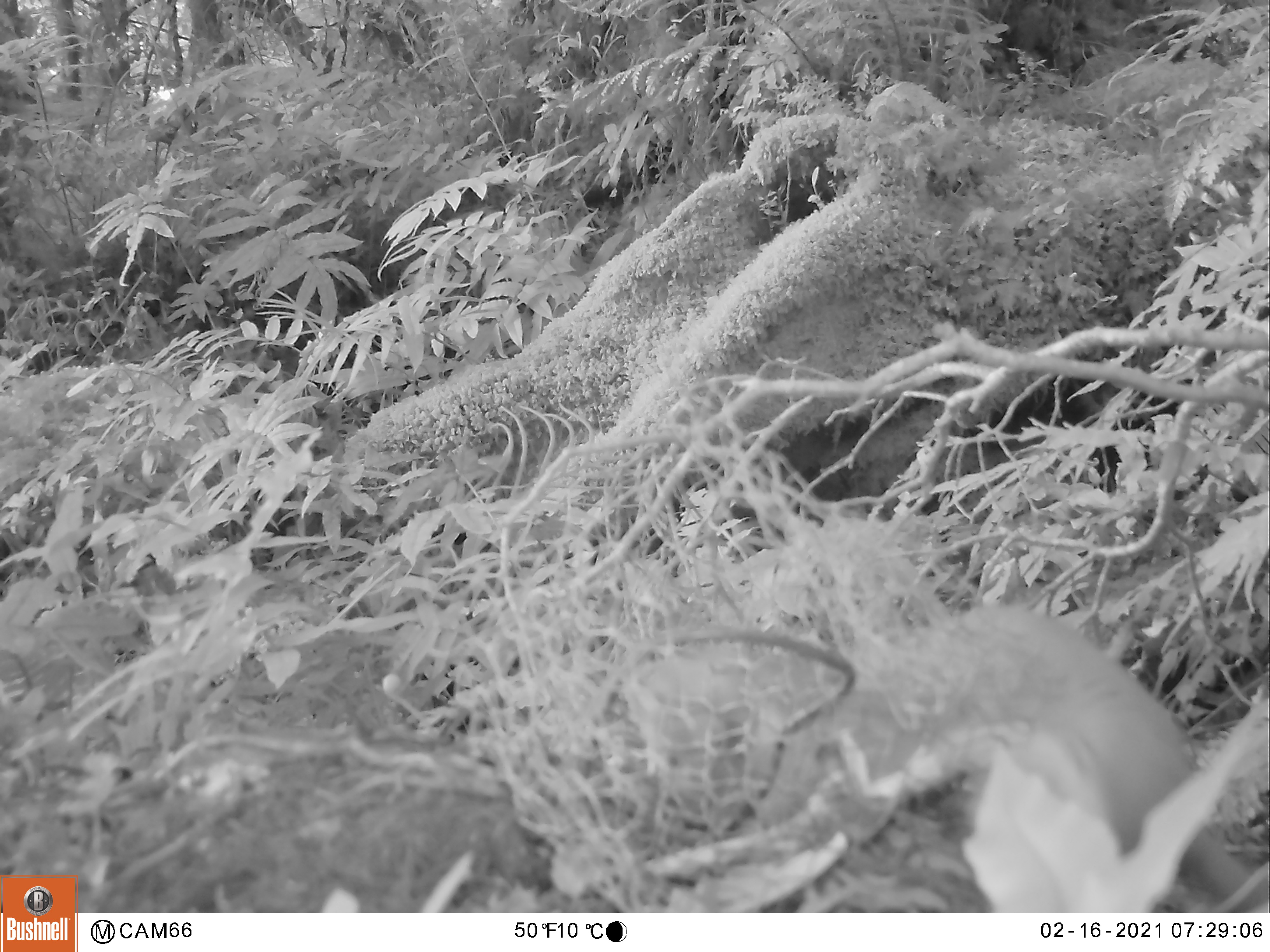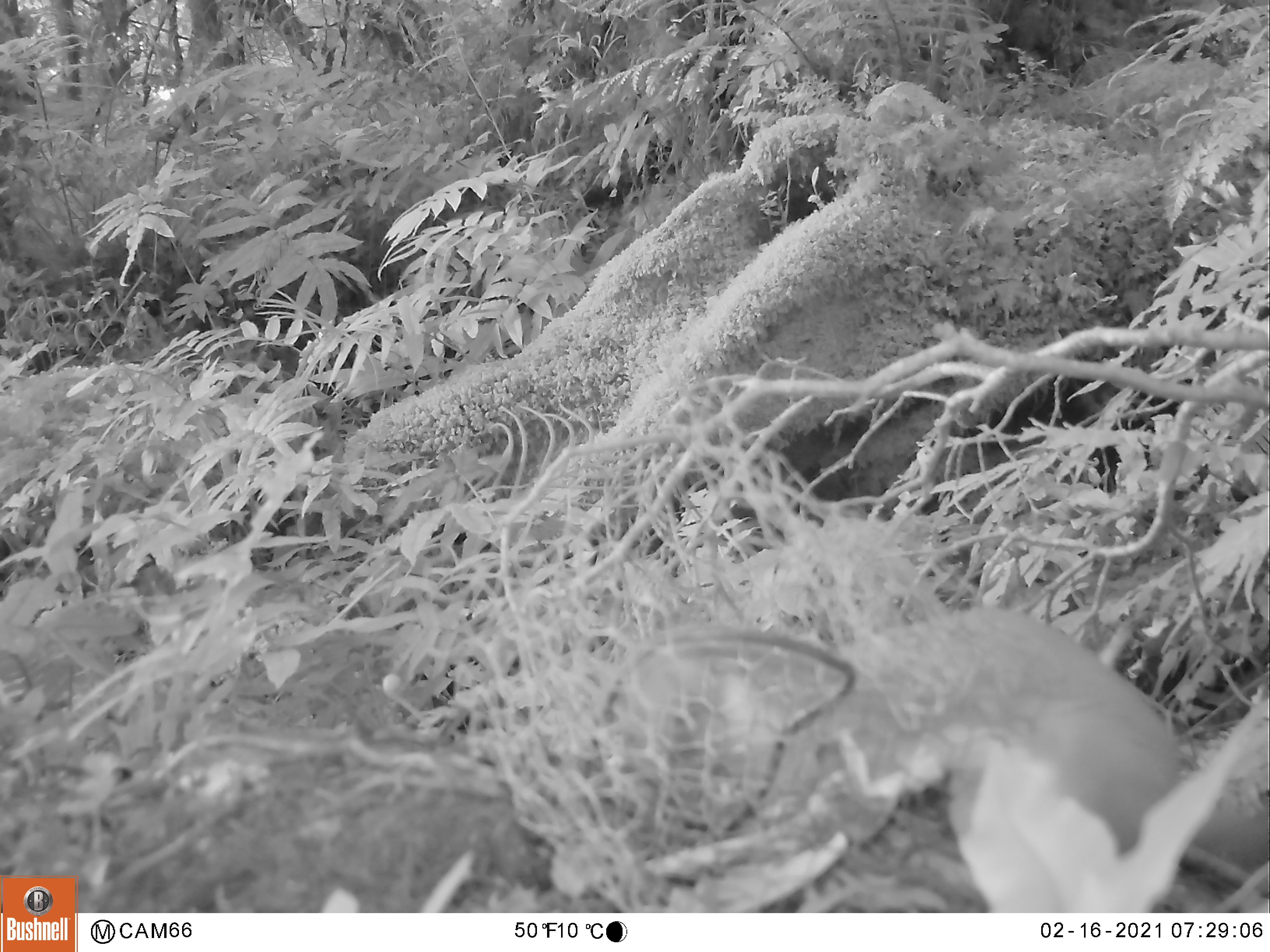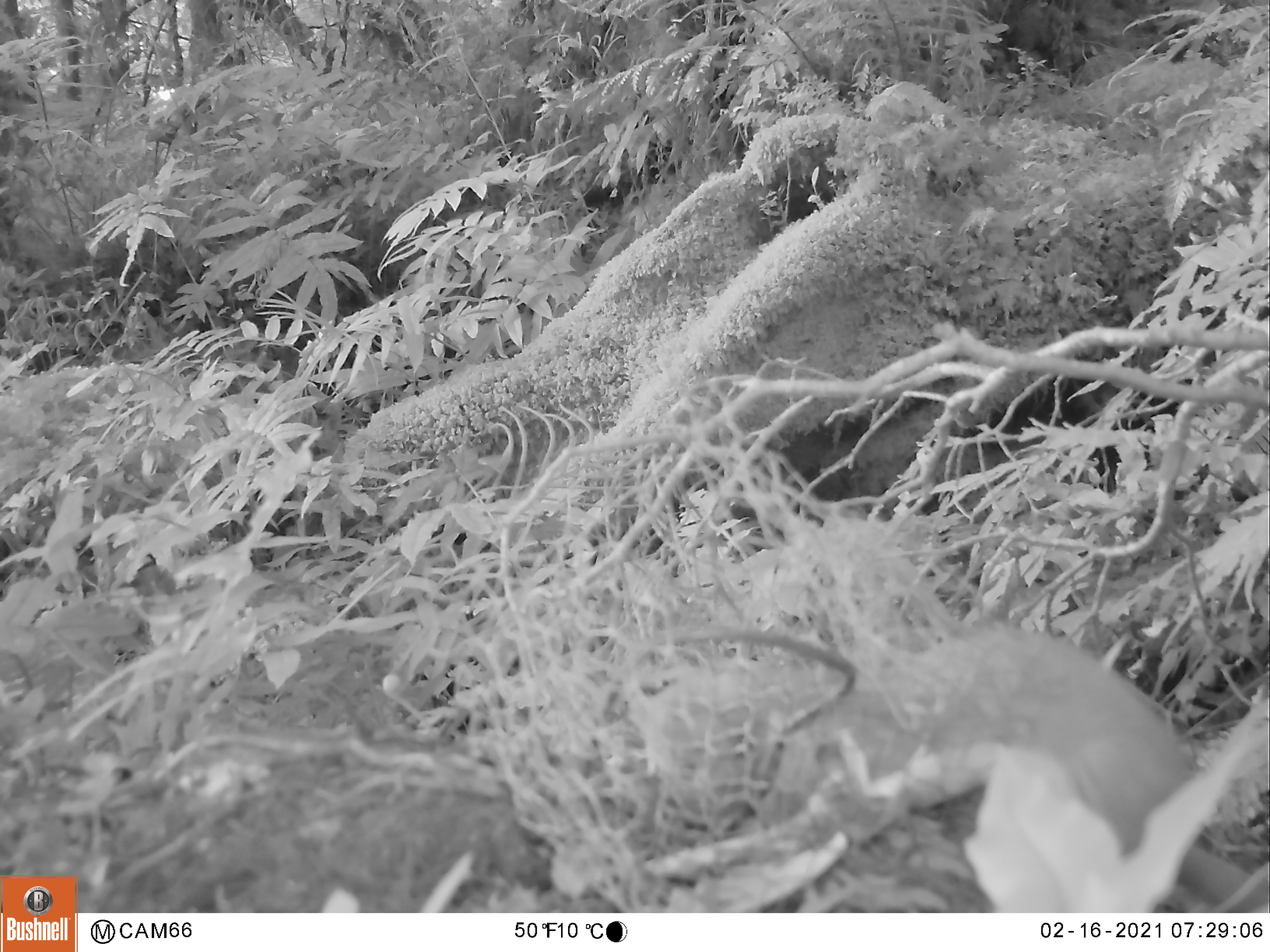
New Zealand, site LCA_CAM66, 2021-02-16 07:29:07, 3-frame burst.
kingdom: Animalia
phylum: Chordata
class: Mammalia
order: Carnivora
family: Mustelidae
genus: Mustela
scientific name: Mustela erminea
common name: stoat